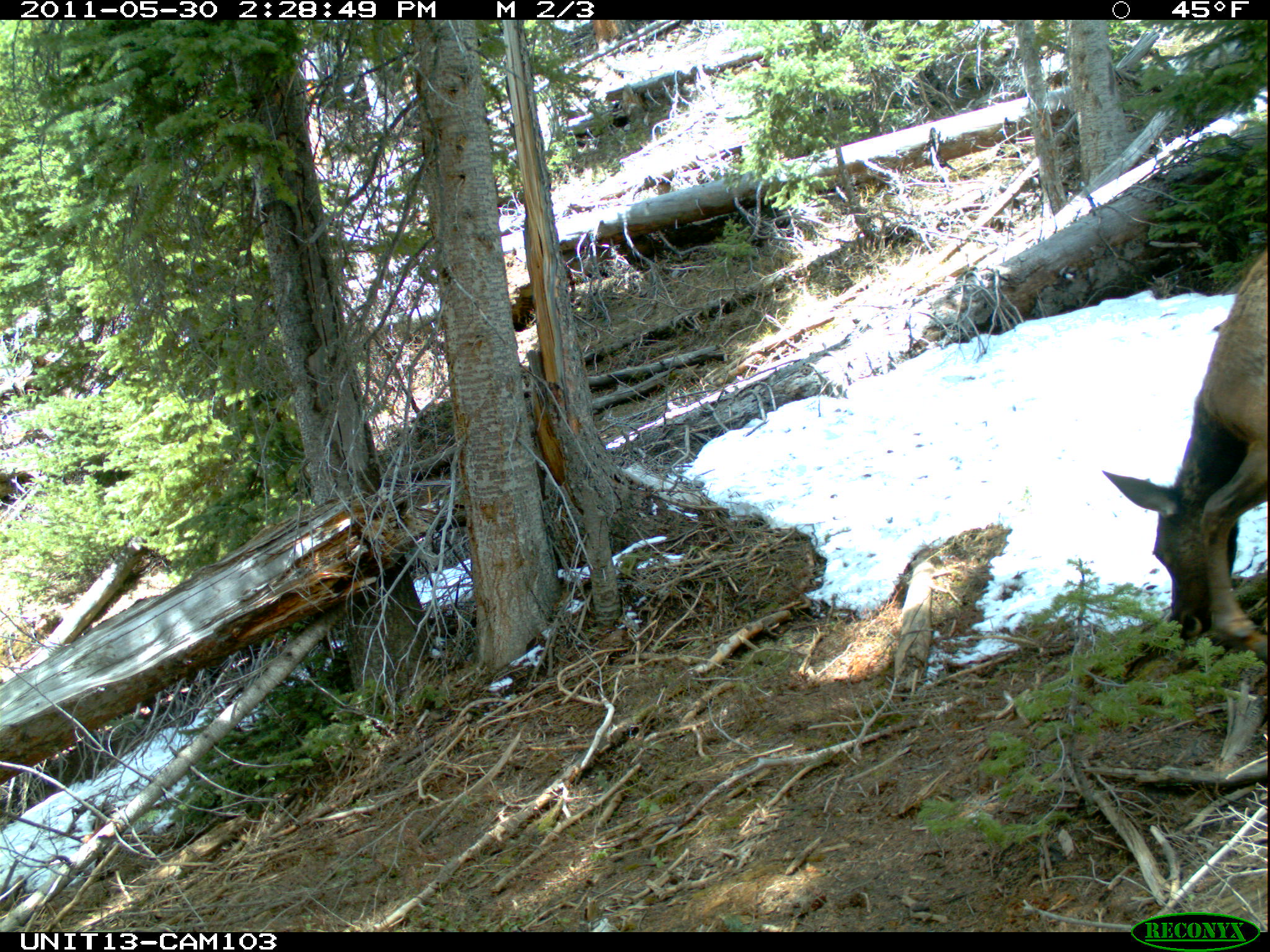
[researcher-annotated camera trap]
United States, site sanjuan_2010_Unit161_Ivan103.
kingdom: Animalia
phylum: Chordata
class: Mammalia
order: Artiodactyla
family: Cervidae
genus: Cervus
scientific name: Cervus elaphus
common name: red deer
Cervus elaphus (red deer).